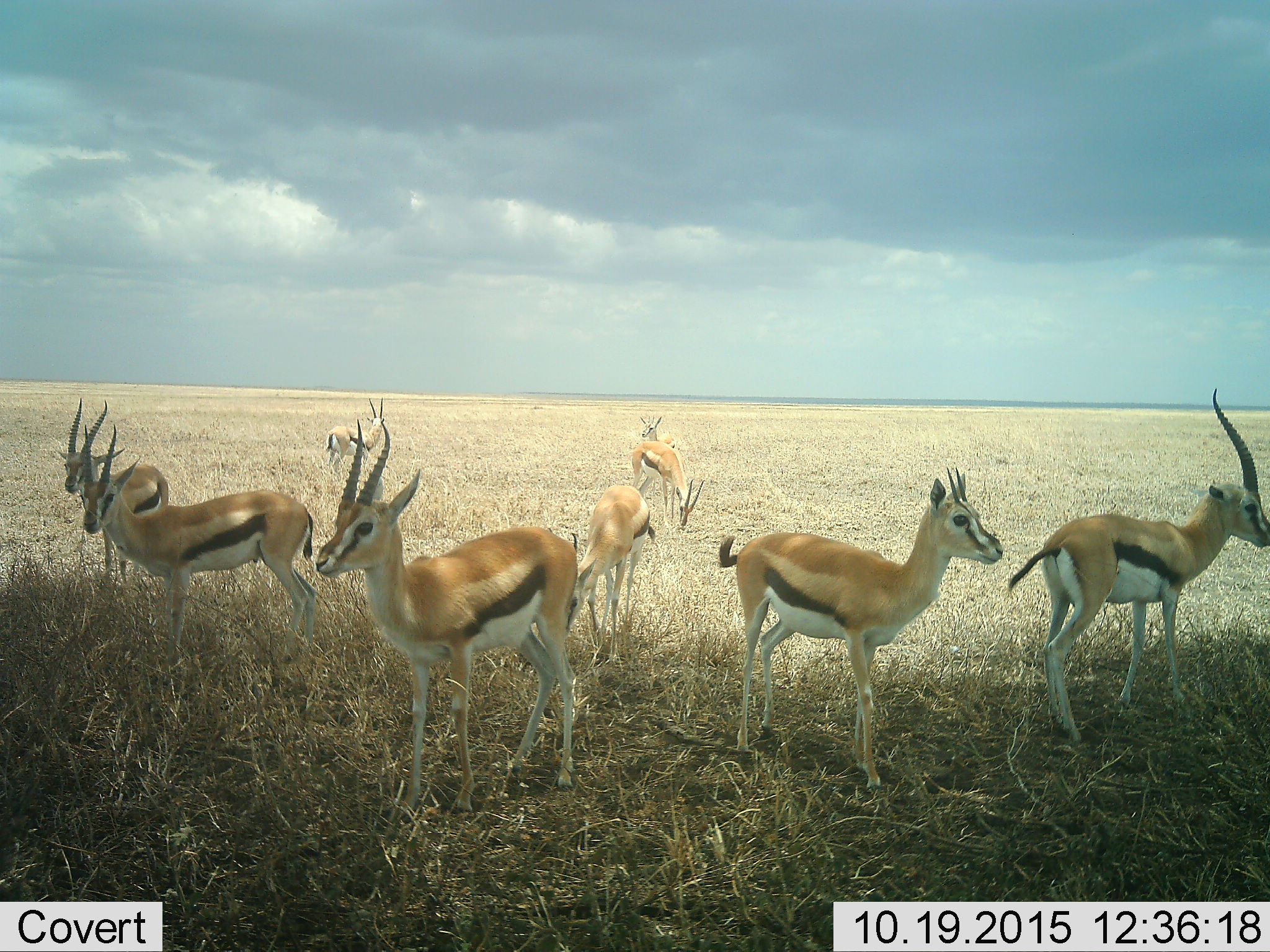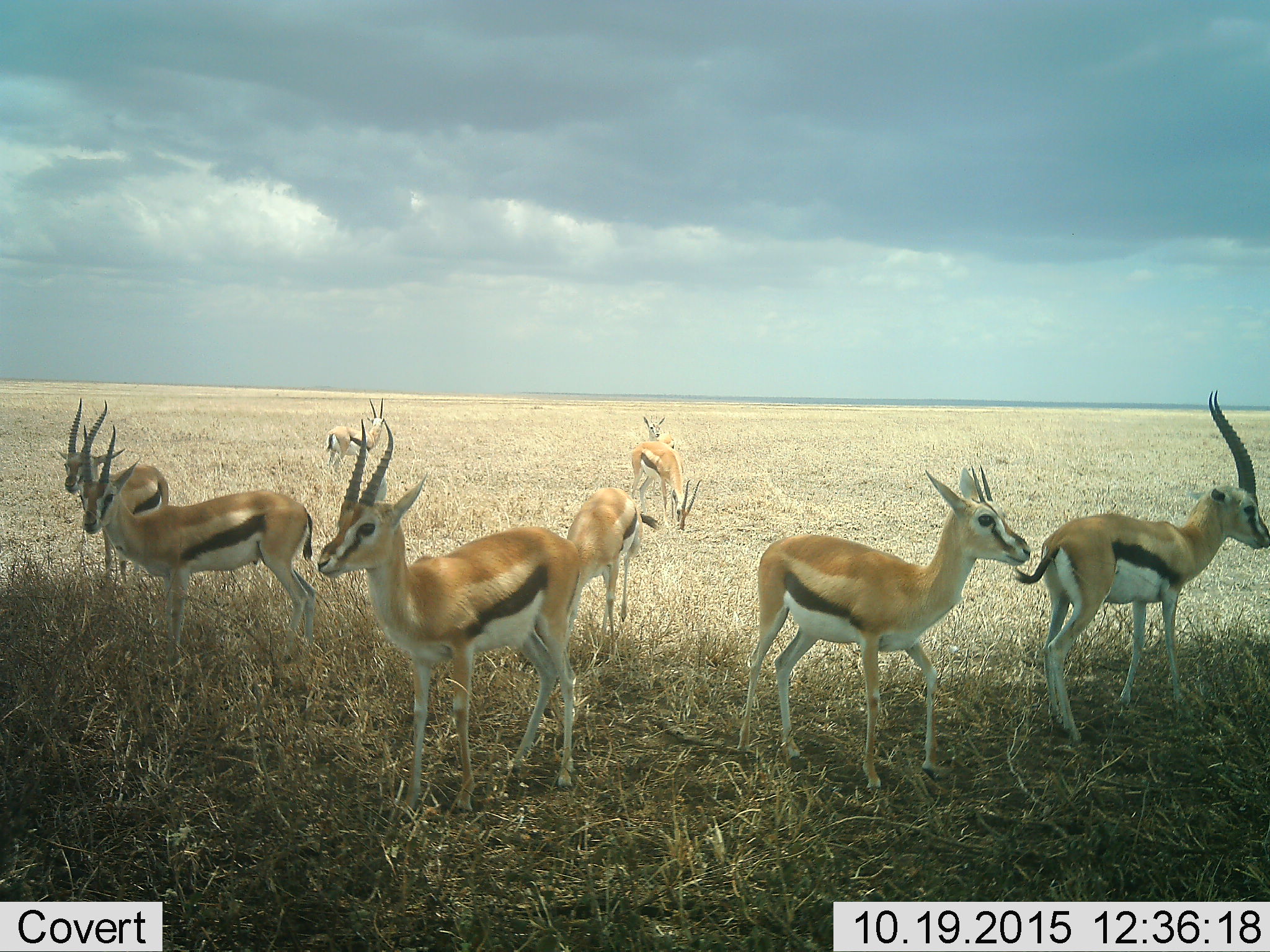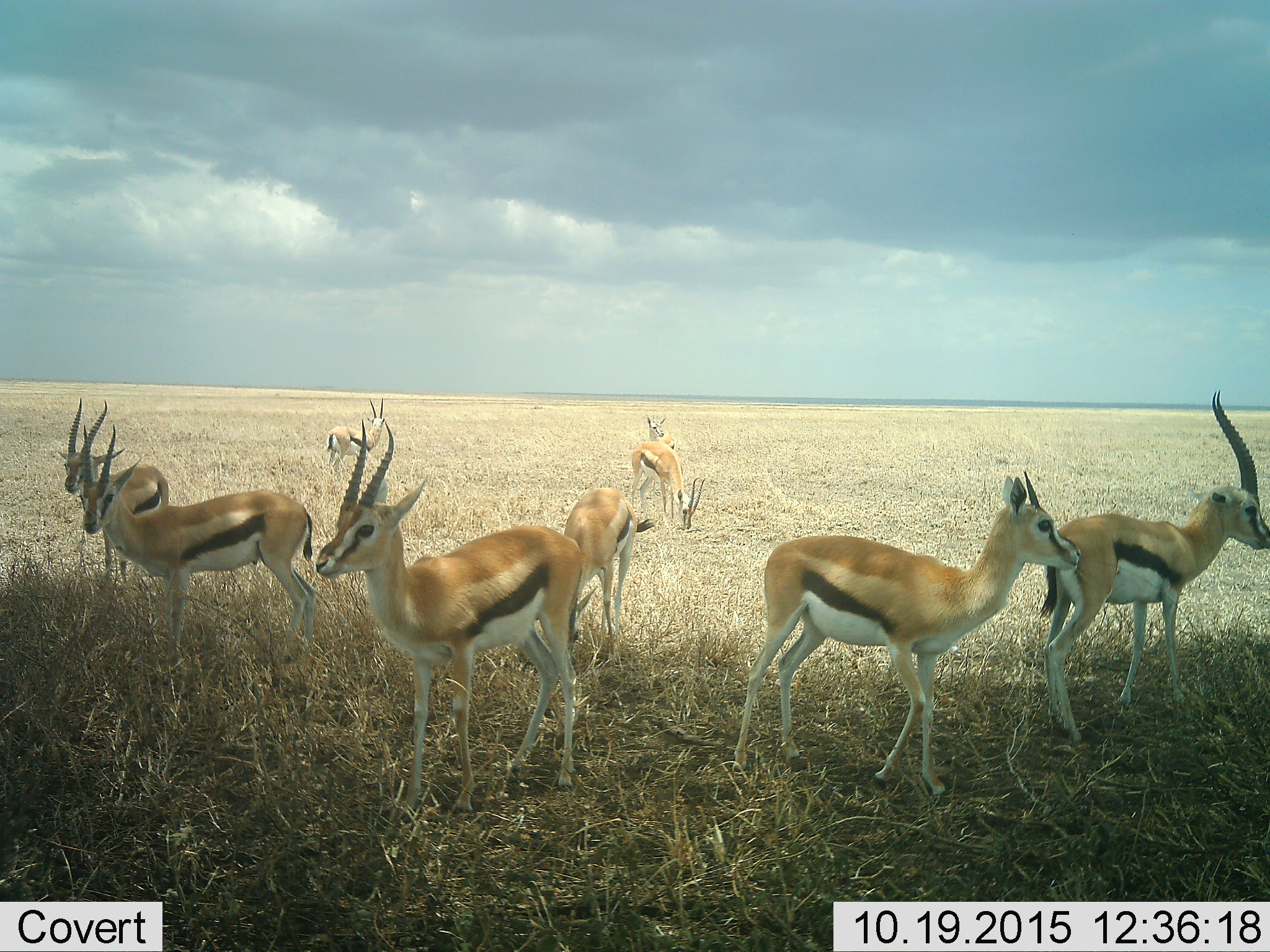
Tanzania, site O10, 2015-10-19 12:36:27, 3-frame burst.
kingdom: Animalia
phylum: Chordata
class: Mammalia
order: Artiodactyla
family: Bovidae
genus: Eudorcas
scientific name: Eudorcas thomsonii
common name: thomson's gazelle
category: gazellethomsons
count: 9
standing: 100%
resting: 0%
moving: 40%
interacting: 0%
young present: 10%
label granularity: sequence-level